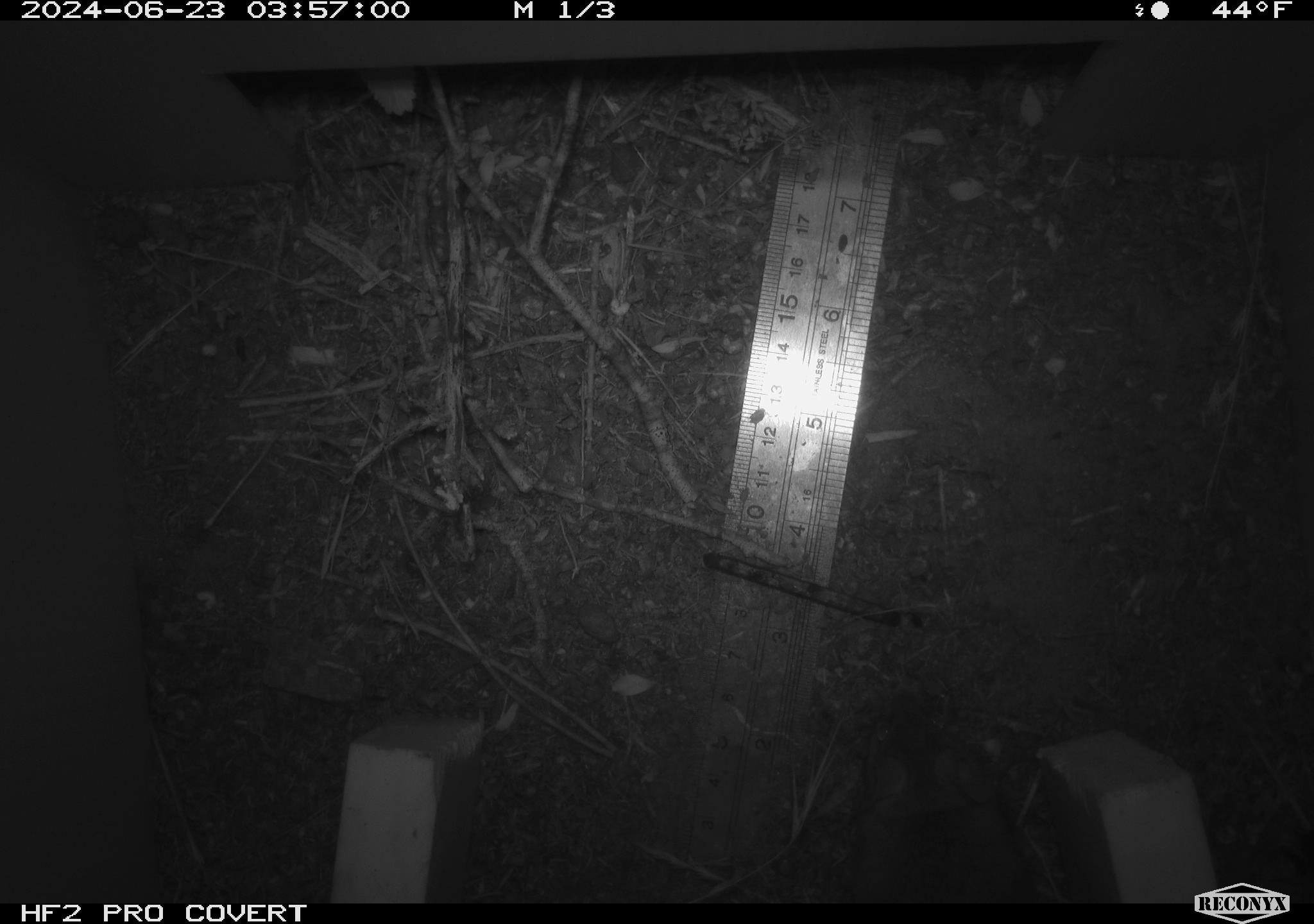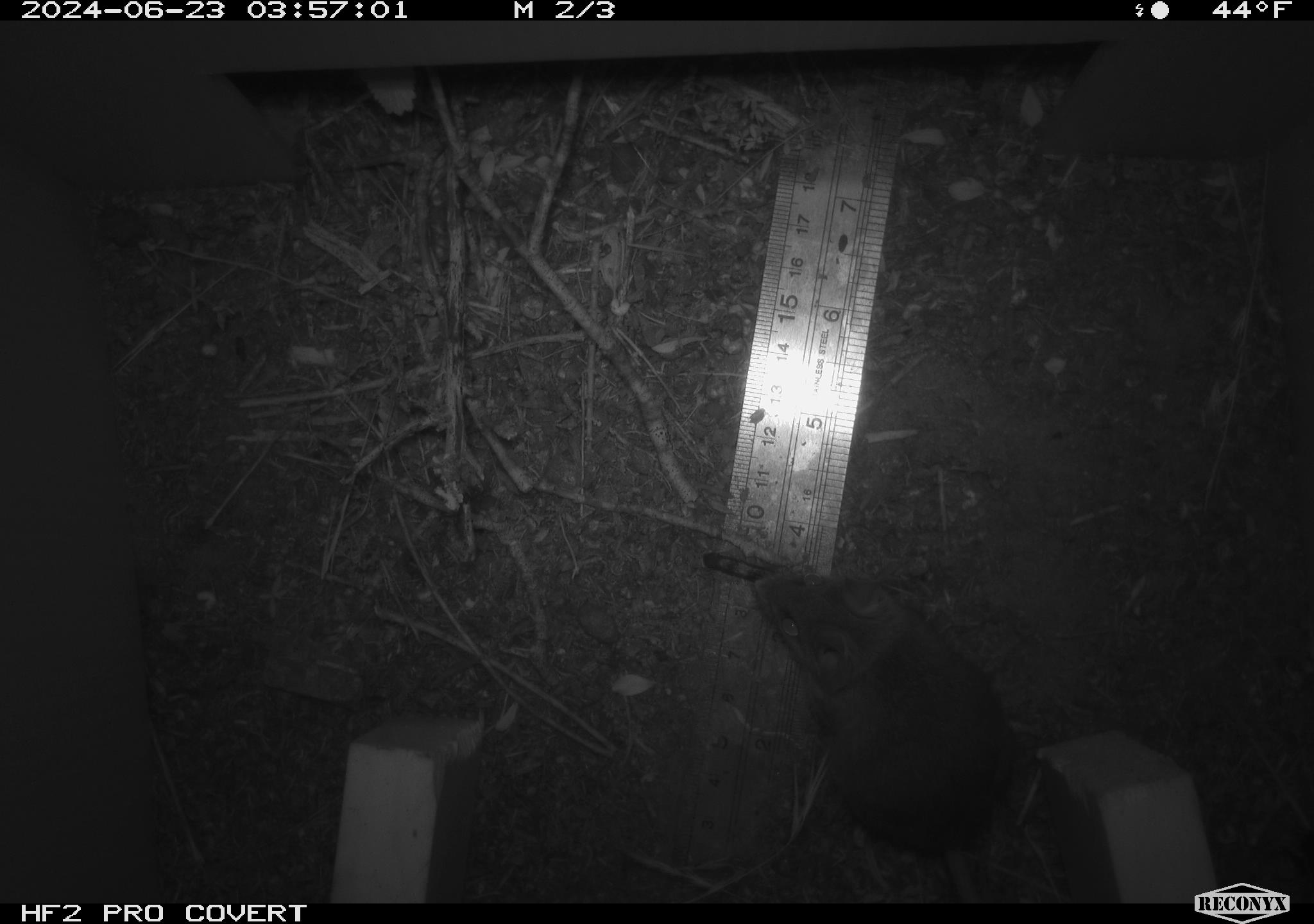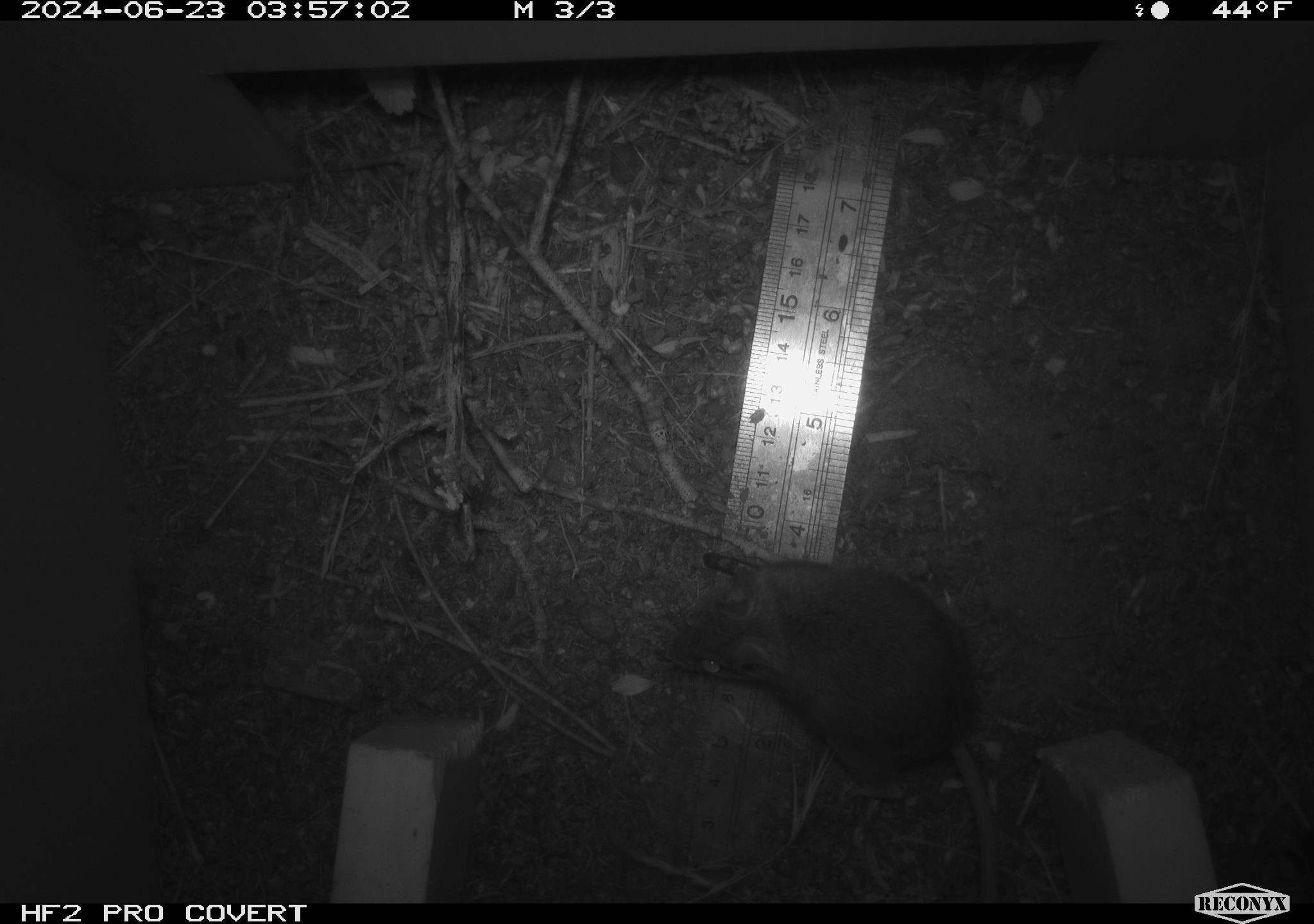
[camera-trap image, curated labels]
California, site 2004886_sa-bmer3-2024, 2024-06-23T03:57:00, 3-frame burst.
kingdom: Animalia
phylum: Chordata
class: Mammalia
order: Rodentia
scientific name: Rodentia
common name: mouse species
Mouse species (Rodentia).